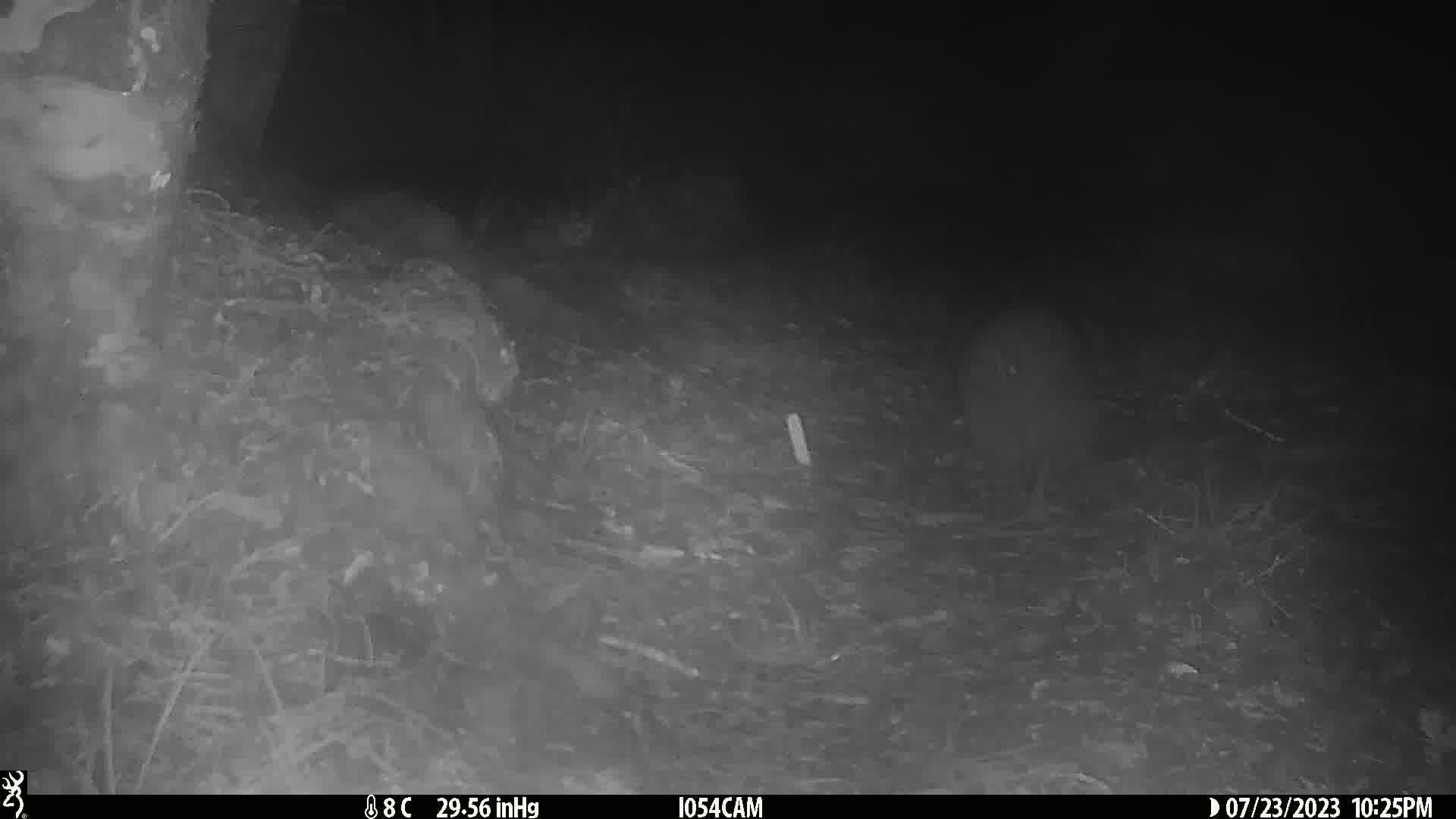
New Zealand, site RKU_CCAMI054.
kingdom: Animalia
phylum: Chordata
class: Aves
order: Apterygiformes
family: Apterygidae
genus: Apteryx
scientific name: Apteryx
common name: kiwi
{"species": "kiwi (Apteryx)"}